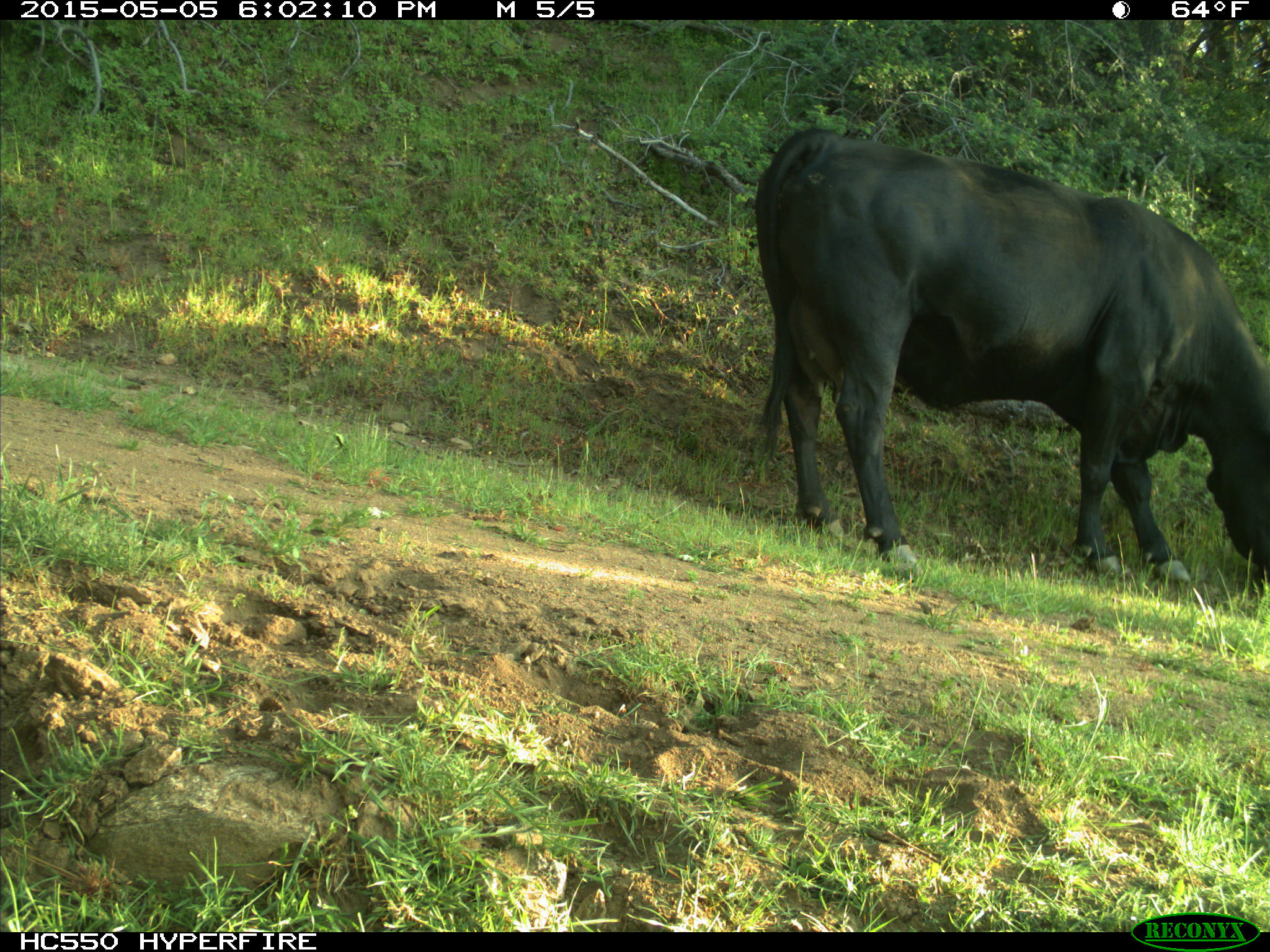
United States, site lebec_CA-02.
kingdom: Animalia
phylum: Chordata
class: Mammalia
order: Artiodactyla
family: Bovidae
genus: Bos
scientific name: Bos taurus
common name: domestic cow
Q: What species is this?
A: Bos taurus (domestic cow).